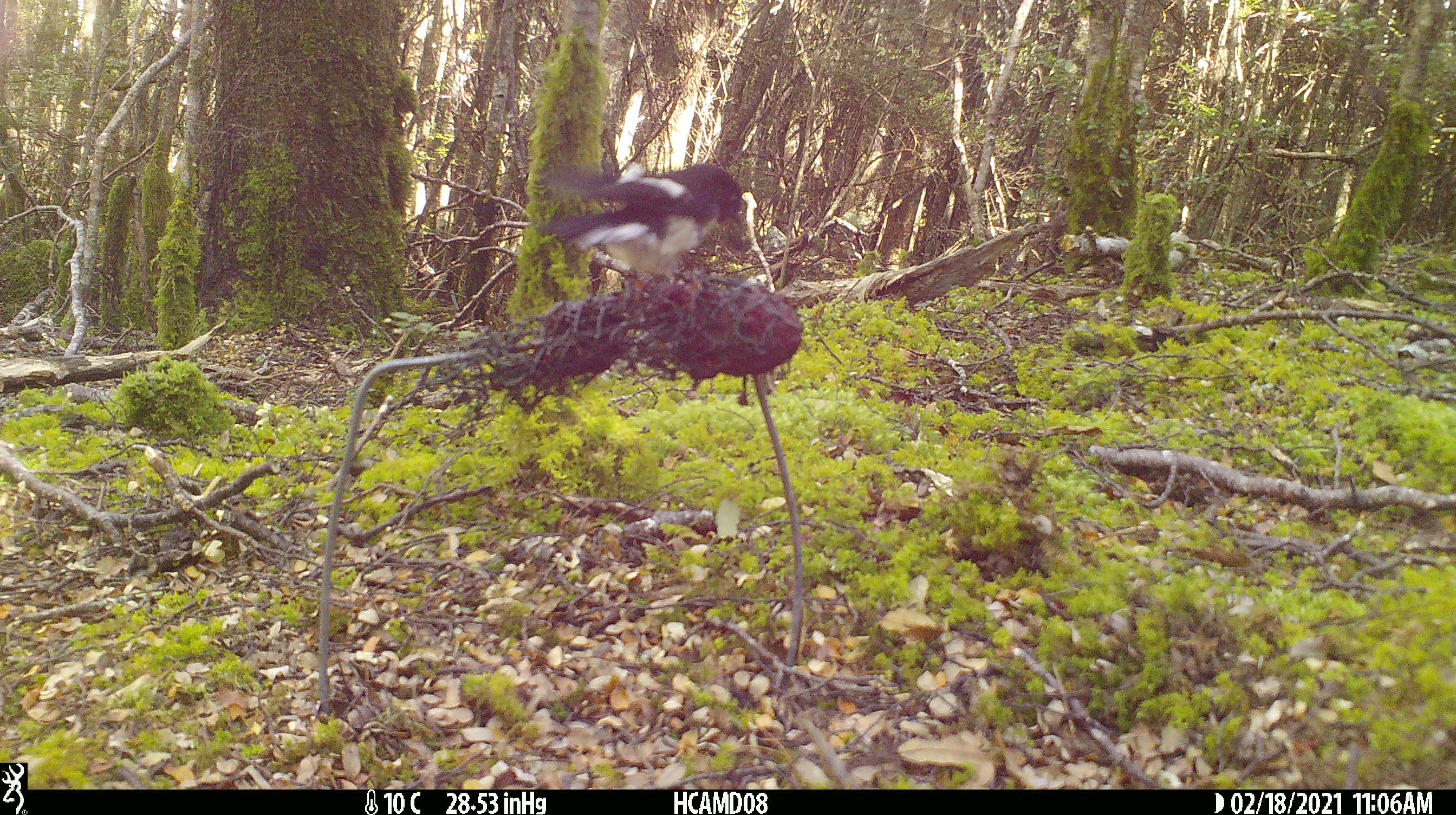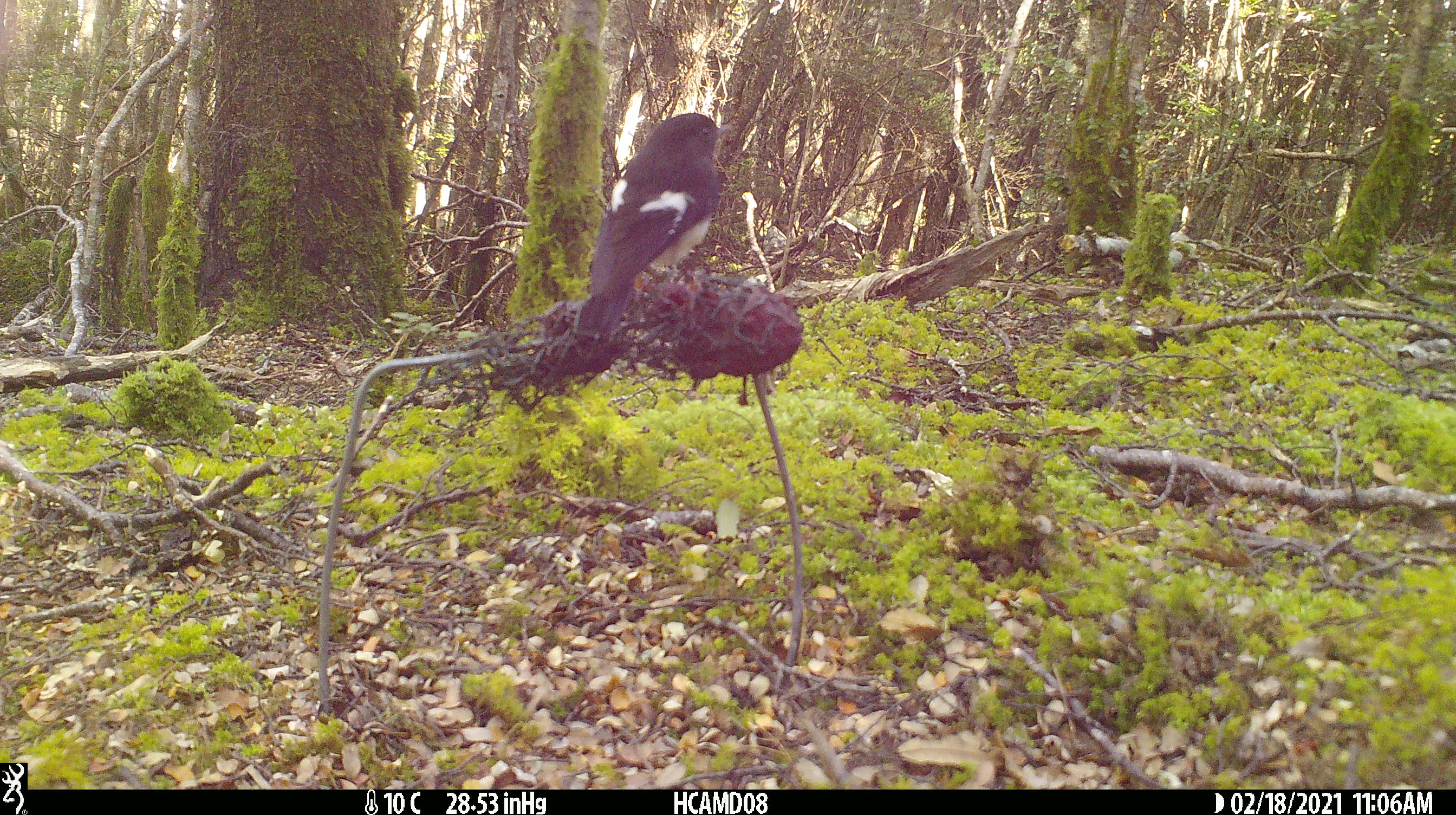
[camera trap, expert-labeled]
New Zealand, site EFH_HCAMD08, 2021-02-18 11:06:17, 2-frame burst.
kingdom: Animalia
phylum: Chordata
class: Aves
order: Passeriformes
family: Petroicidae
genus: Petroica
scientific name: Petroica macrocephala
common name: tomtit